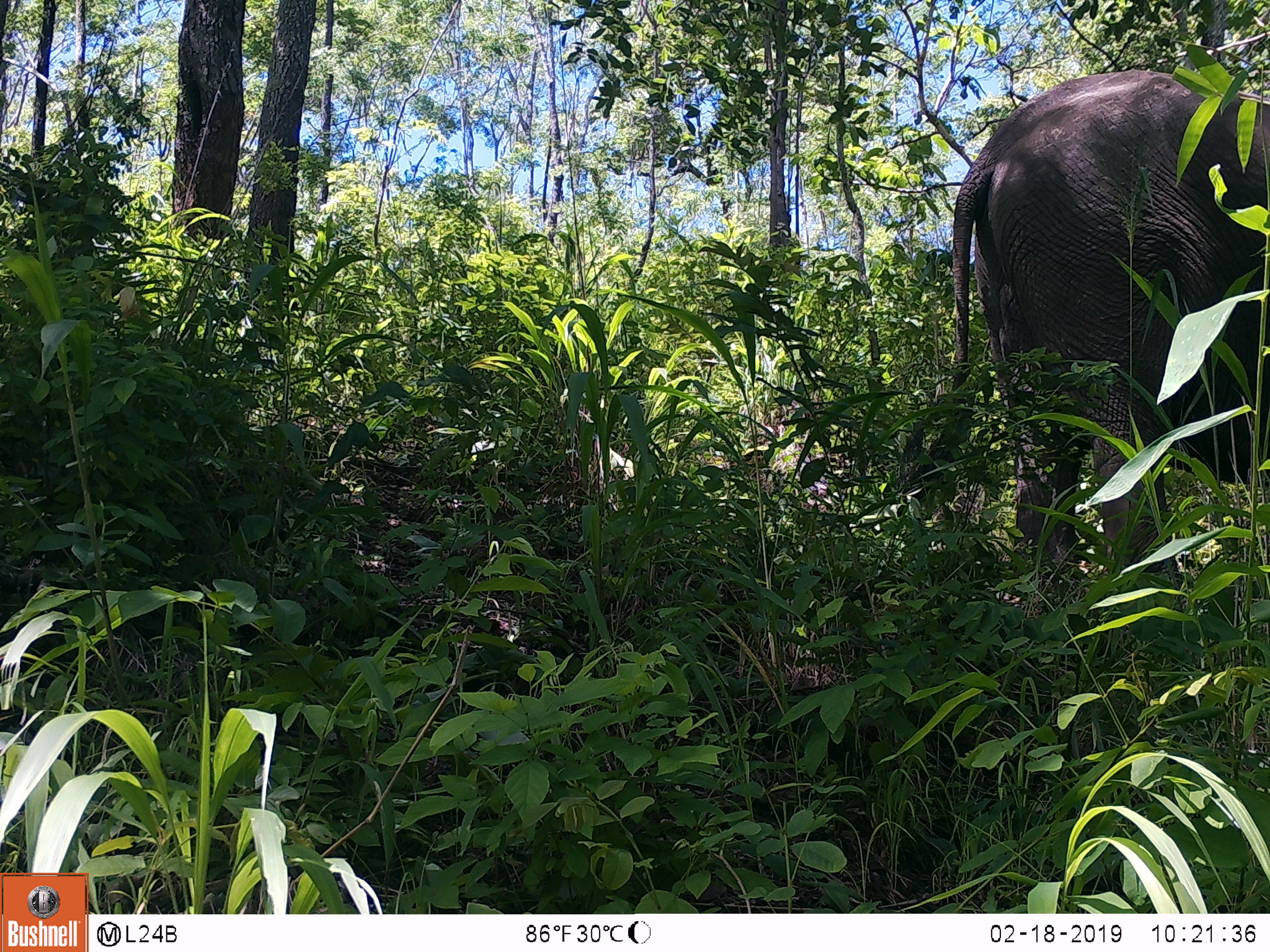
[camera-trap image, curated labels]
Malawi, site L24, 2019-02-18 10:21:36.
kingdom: Animalia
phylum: Chordata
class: Mammalia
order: Proboscidea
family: Elephantidae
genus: Loxodonta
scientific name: Loxodonta africana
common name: african savanna elephant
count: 1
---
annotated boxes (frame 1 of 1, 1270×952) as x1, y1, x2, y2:
african savanna elephant: 937, 61, 1266, 614